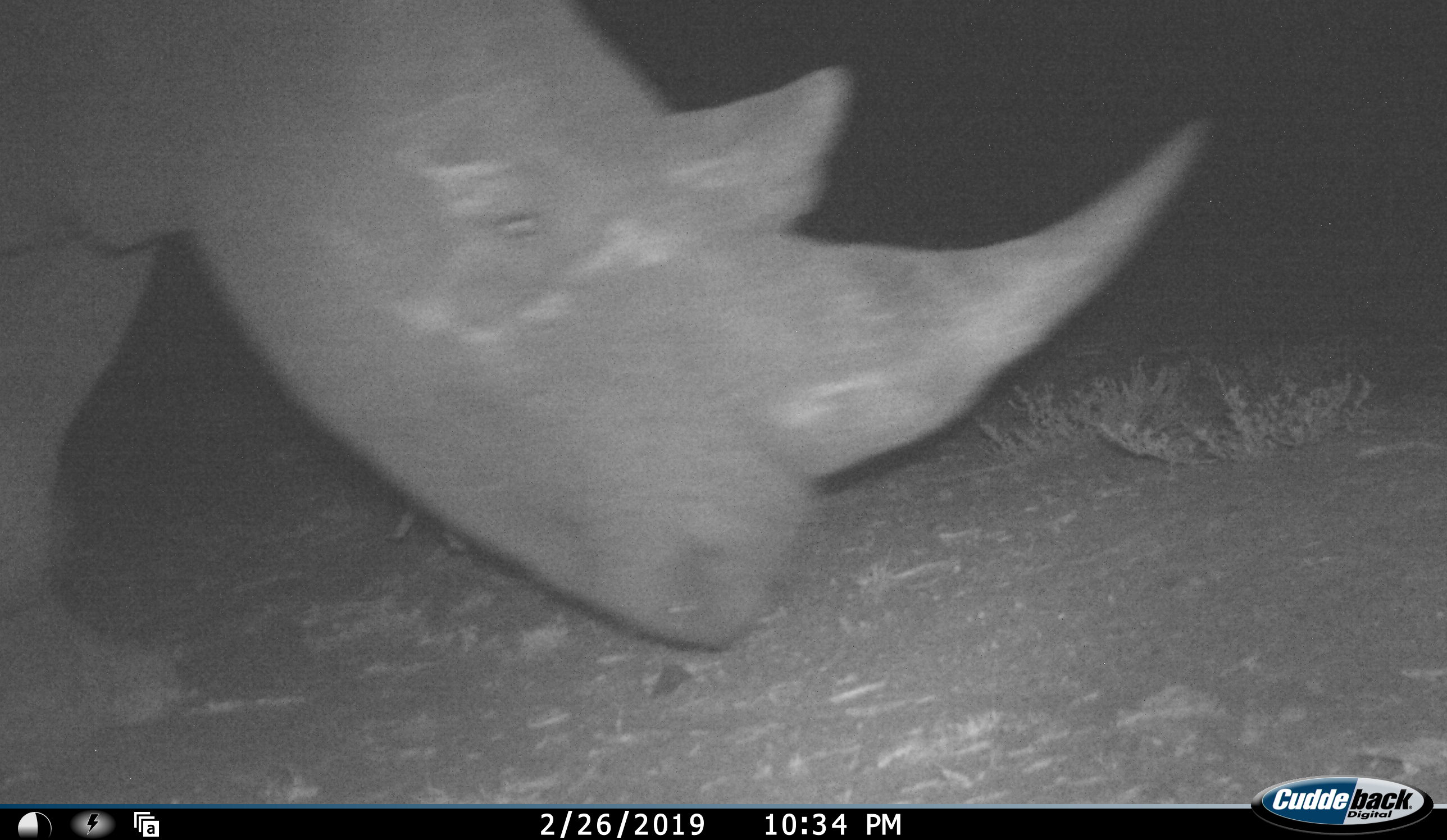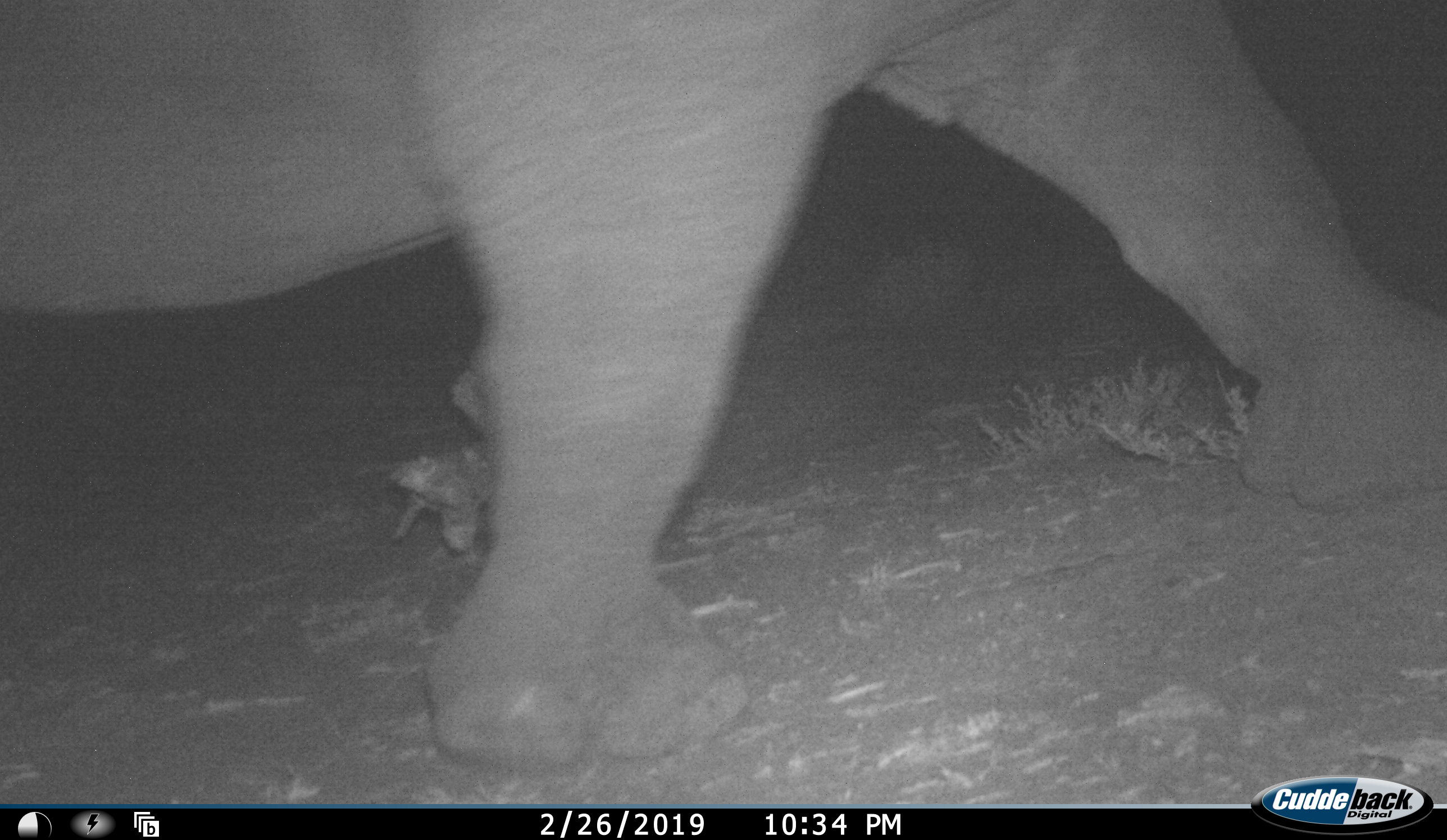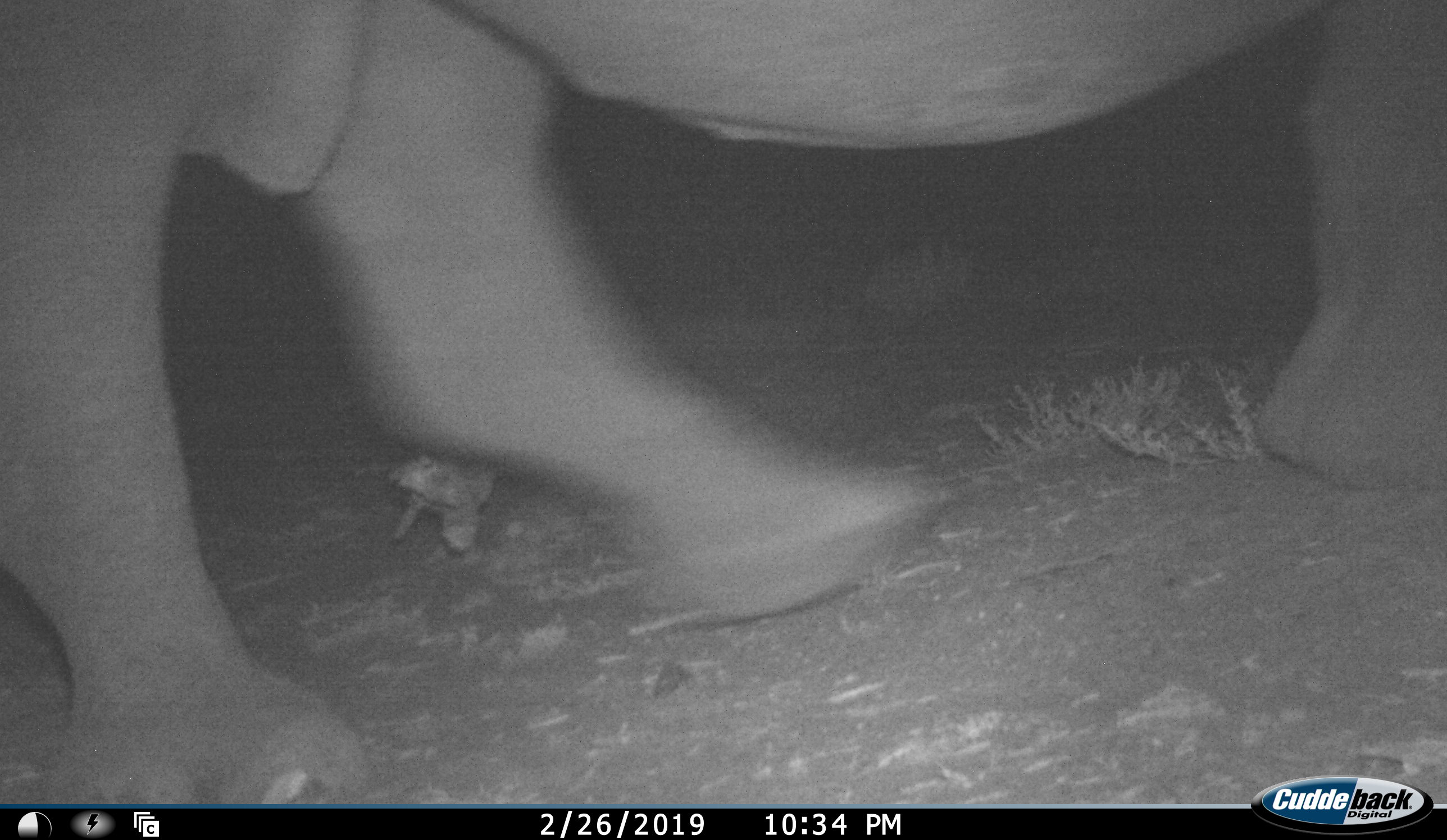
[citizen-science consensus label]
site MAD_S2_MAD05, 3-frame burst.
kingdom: Animalia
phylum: Chordata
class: Mammalia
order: Perissodactyla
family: Rhinocerotidae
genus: Ceratotherium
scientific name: Ceratotherium simum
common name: white rhinoceros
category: rhinoceroswhite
Rhinoceroswhite (white rhinoceros) (Ceratotherium simum), count 1. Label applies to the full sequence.